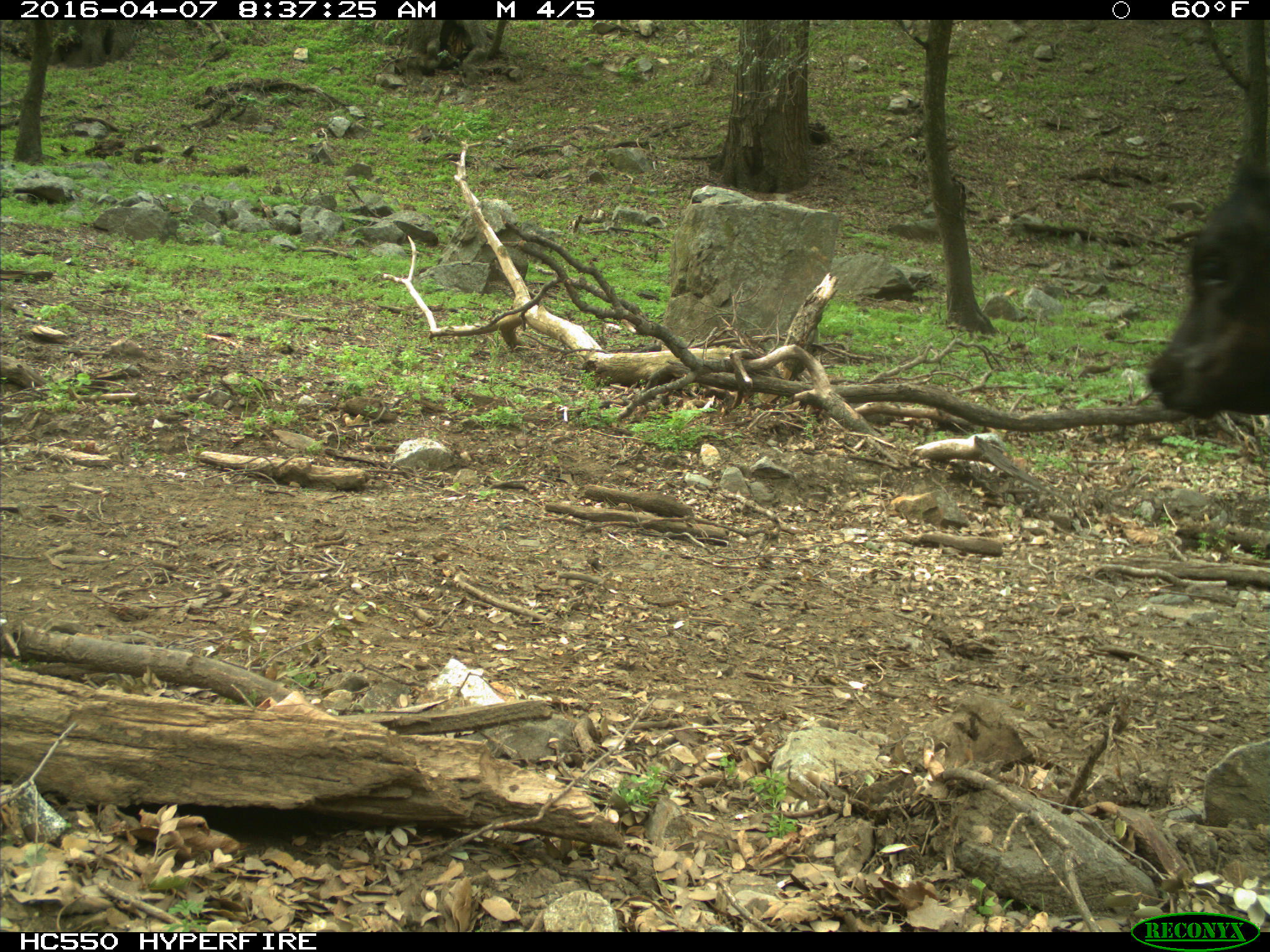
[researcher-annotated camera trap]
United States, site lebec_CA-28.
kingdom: Animalia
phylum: Chordata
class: Mammalia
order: Artiodactyla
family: Bovidae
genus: Bos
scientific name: Bos taurus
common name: domestic cow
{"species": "Bos taurus (domestic cow)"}